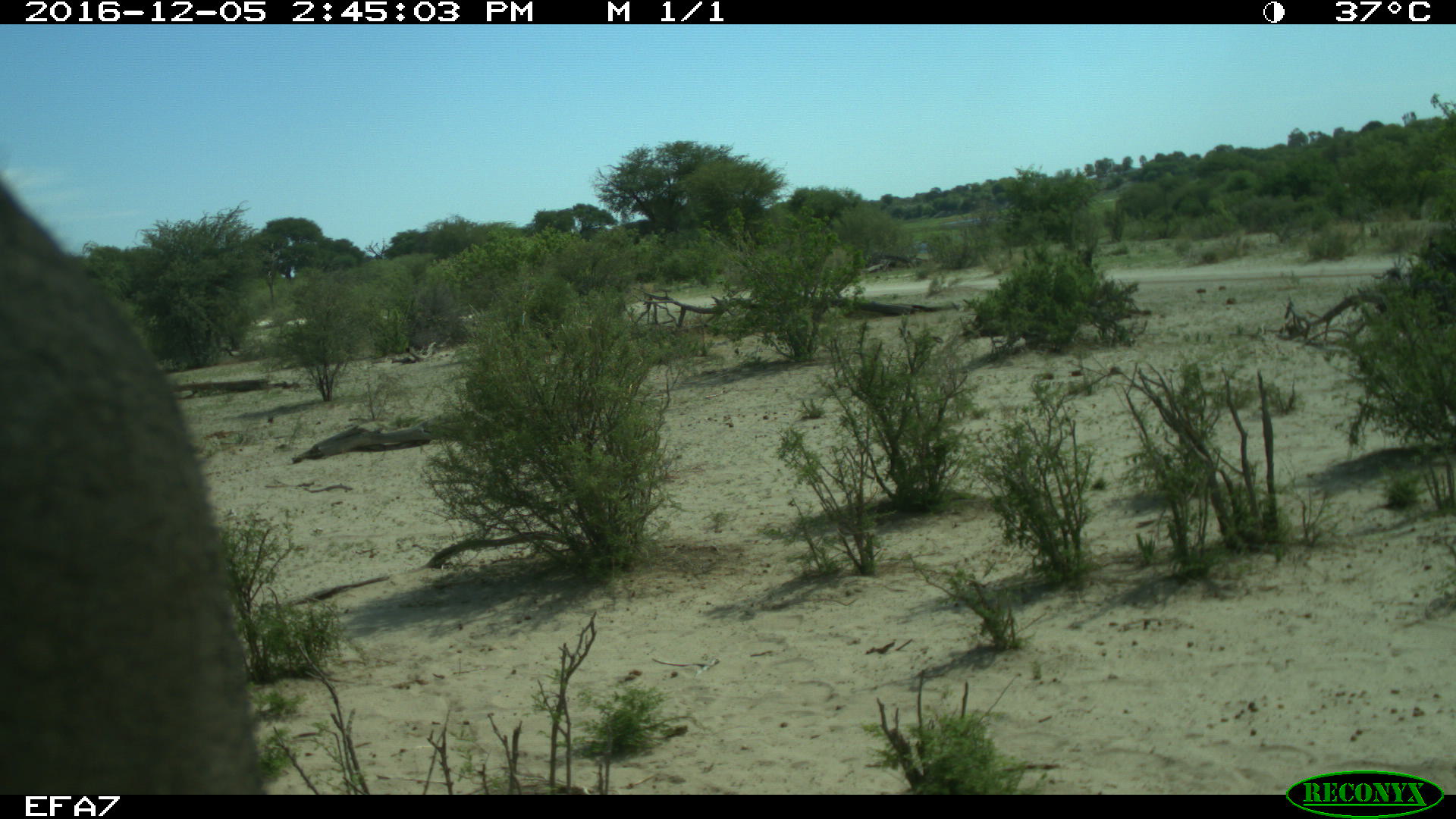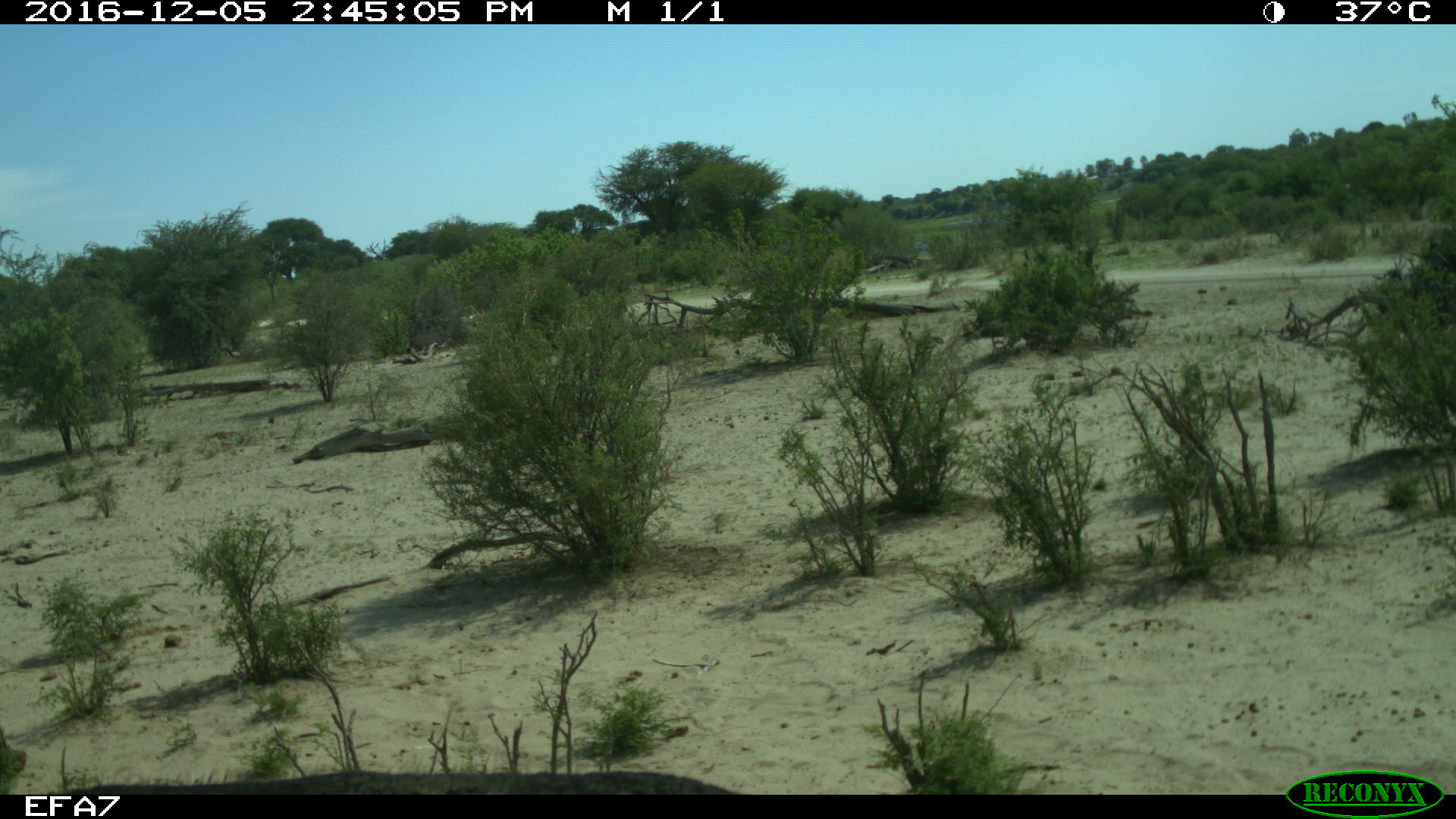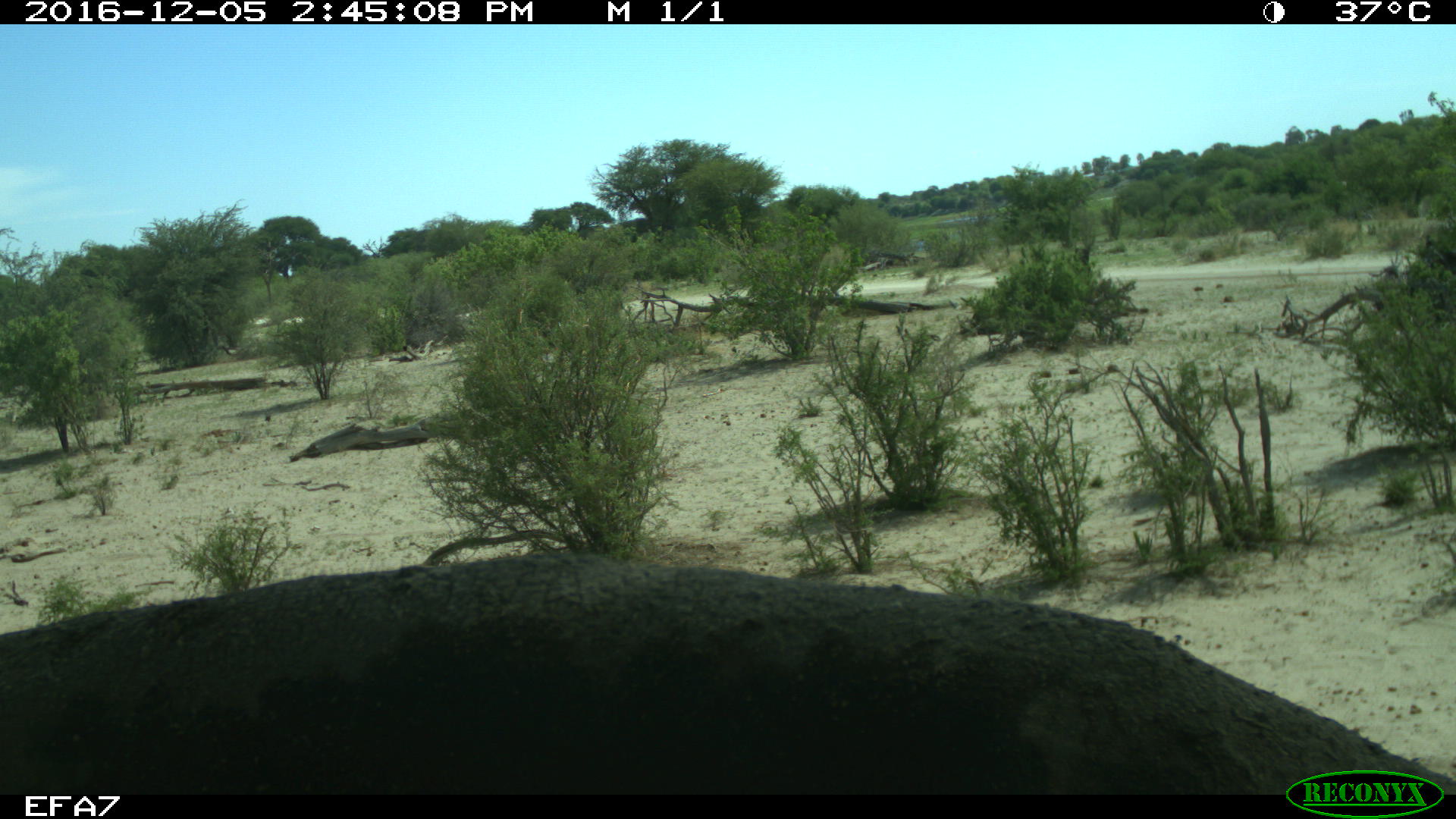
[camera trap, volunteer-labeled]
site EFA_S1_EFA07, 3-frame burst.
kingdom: Animalia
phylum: Chordata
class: Mammalia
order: Proboscidea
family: Elephantidae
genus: Loxodonta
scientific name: Loxodonta africana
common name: african bush elephant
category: elephant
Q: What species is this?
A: Elephant (african bush elephant) (Loxodonta africana).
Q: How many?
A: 1.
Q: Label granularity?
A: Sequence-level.